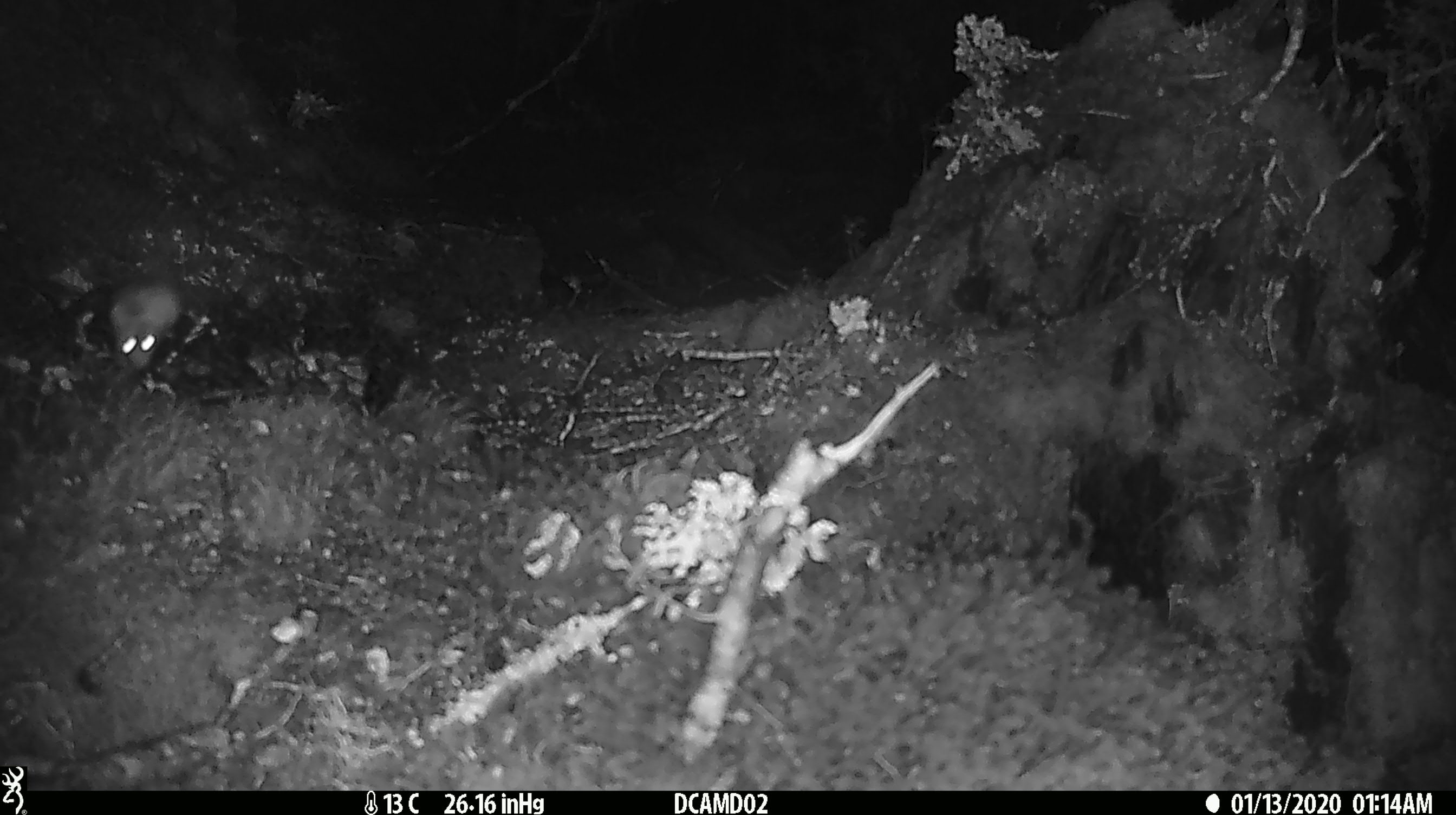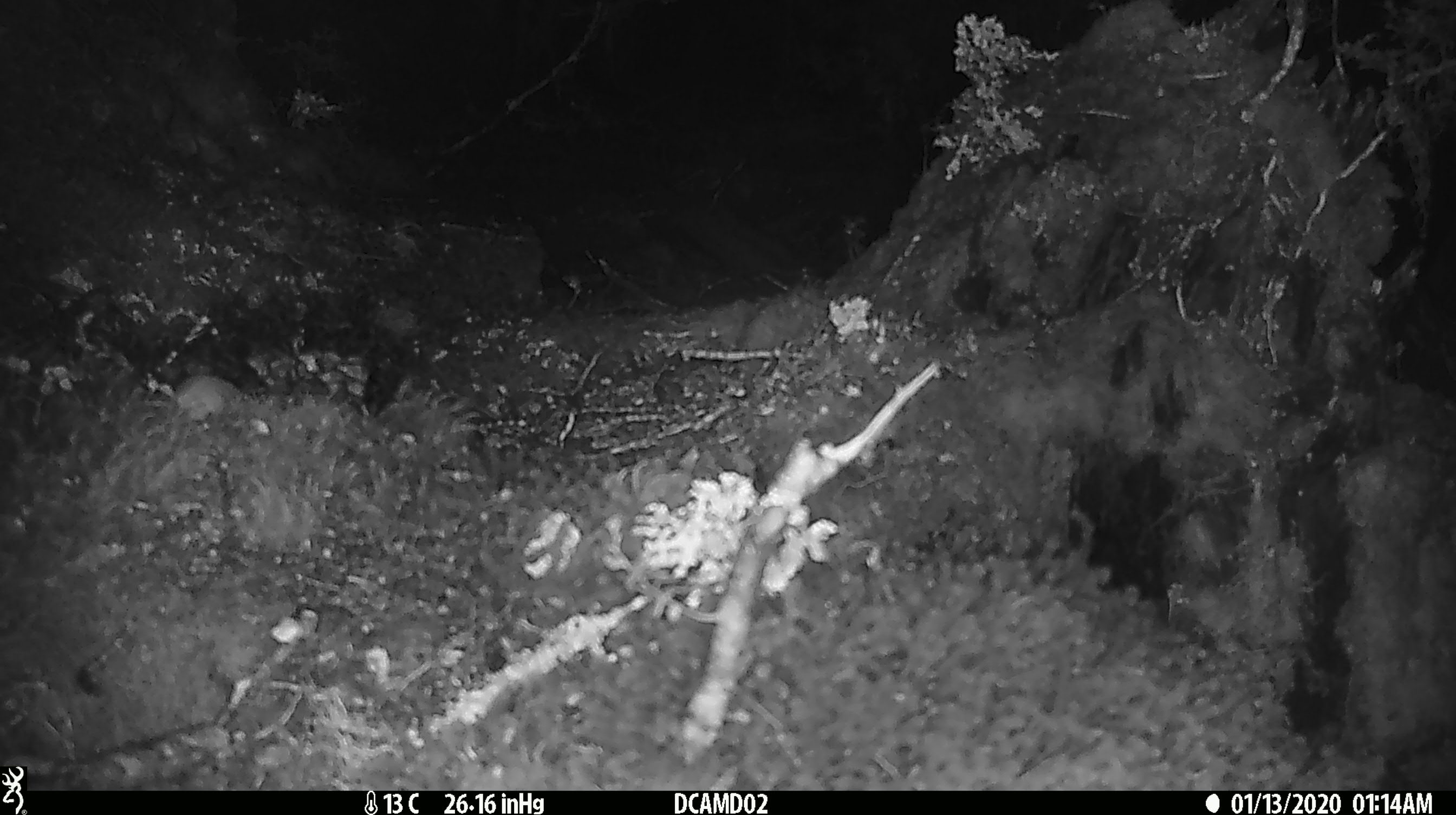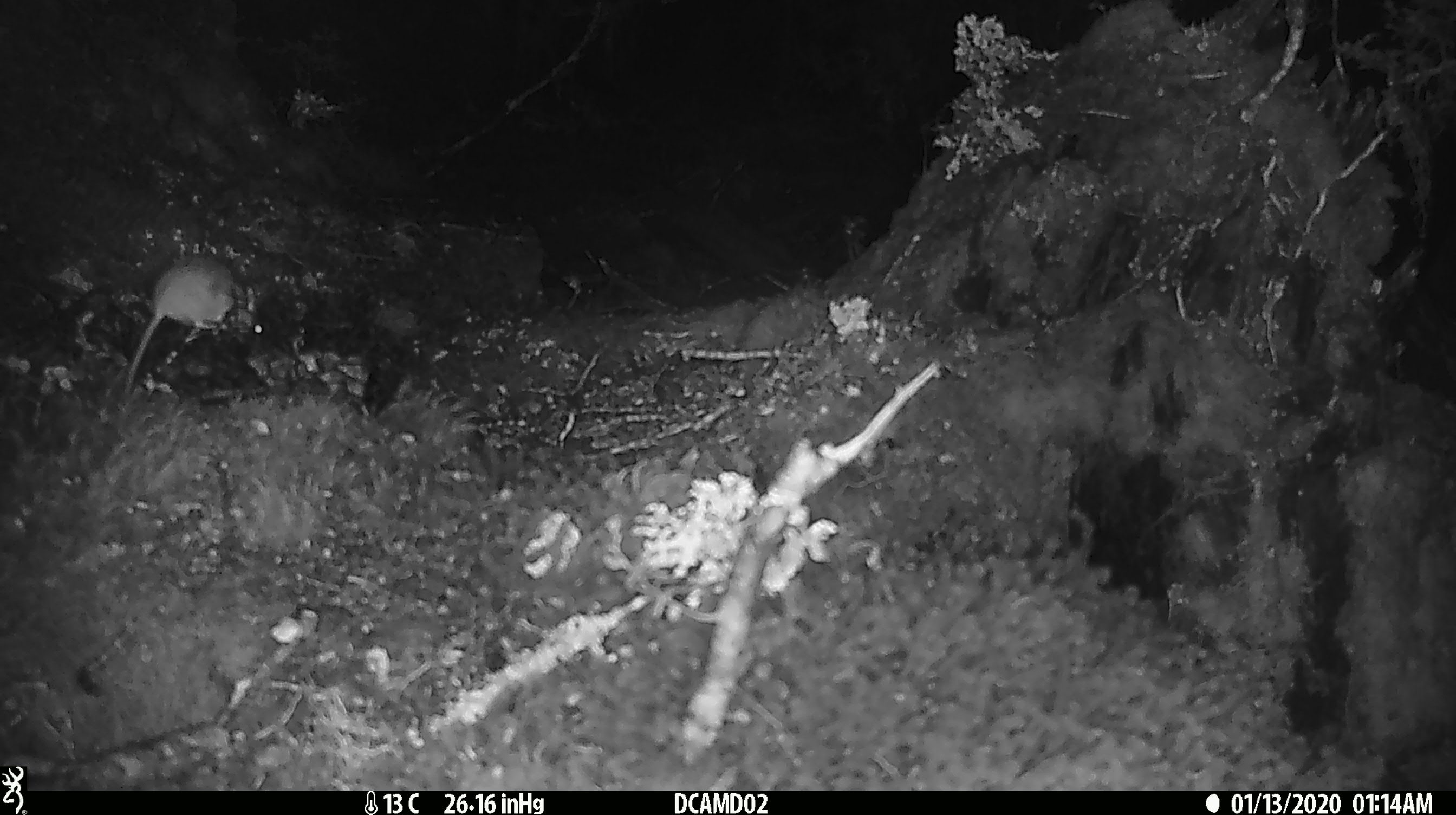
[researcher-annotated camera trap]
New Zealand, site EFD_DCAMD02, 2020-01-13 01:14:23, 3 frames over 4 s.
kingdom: Animalia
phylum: Chordata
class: Mammalia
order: Rodentia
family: Muridae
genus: Mus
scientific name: Mus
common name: mouse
Mouse (Mus).